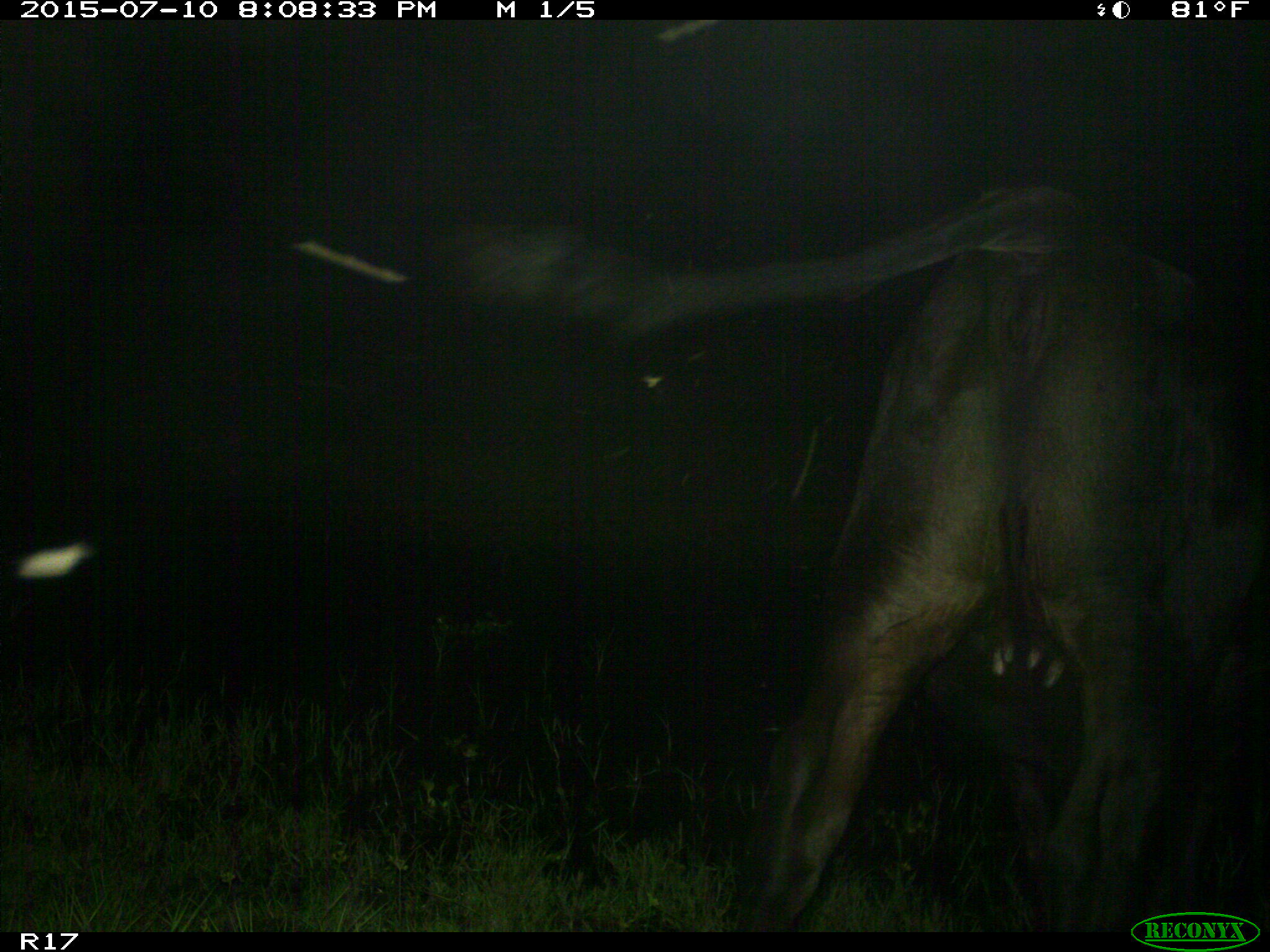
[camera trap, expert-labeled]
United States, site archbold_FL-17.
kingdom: Animalia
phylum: Chordata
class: Mammalia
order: Artiodactyla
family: Bovidae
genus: Bos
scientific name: Bos taurus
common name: domestic cow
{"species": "Bos taurus (domestic cow)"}